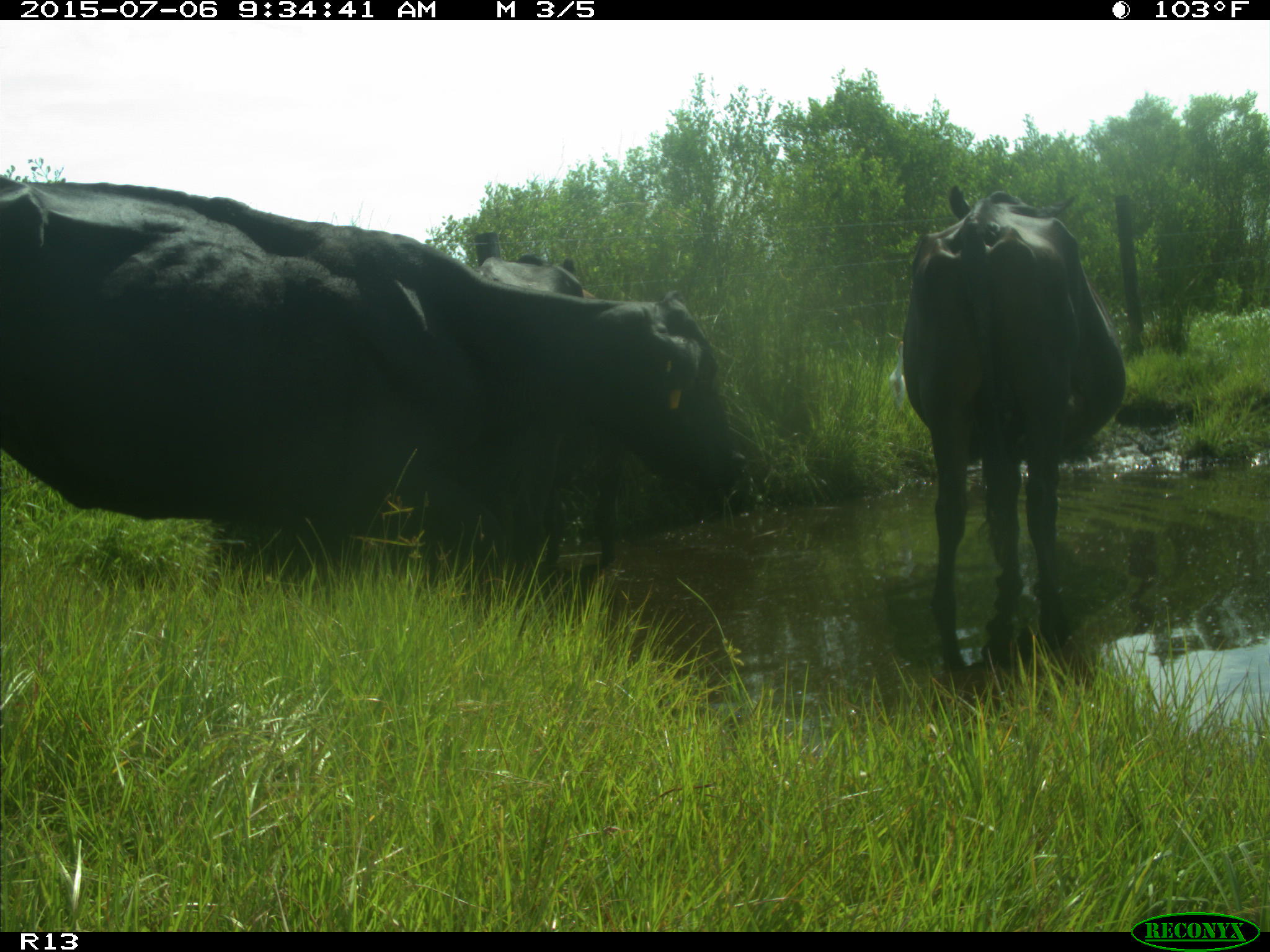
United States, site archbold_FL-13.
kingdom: Animalia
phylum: Chordata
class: Mammalia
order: Artiodactyla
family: Bovidae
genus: Bos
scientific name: Bos taurus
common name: domestic cow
Bos taurus (domestic cow).